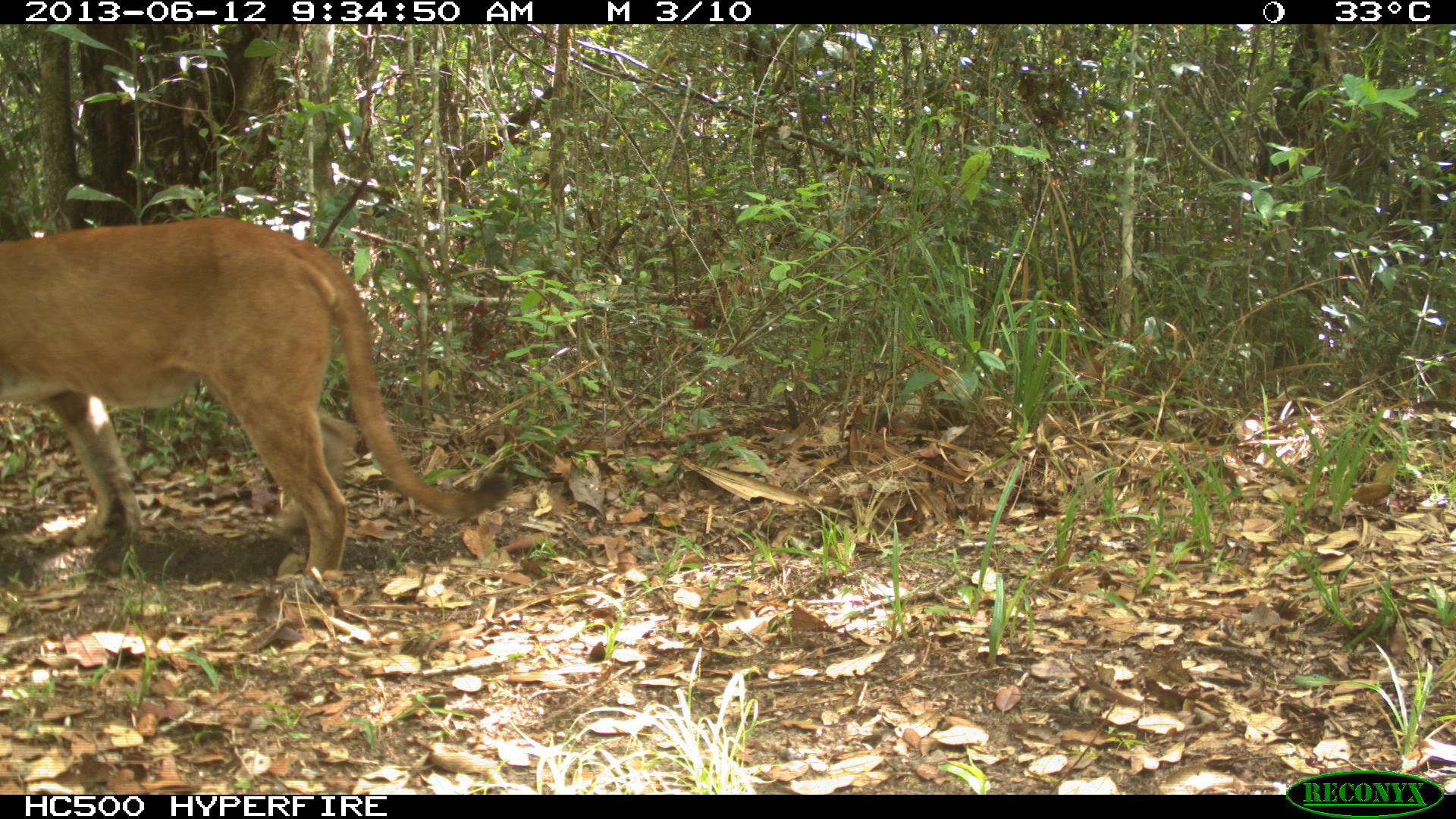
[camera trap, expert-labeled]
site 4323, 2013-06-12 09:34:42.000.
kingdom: Animalia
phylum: Chordata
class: Mammalia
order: Carnivora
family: Felidae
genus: Puma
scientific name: Puma concolor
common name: mountain lion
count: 1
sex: male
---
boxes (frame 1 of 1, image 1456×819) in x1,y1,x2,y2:
puma concolor: 0,214,507,583